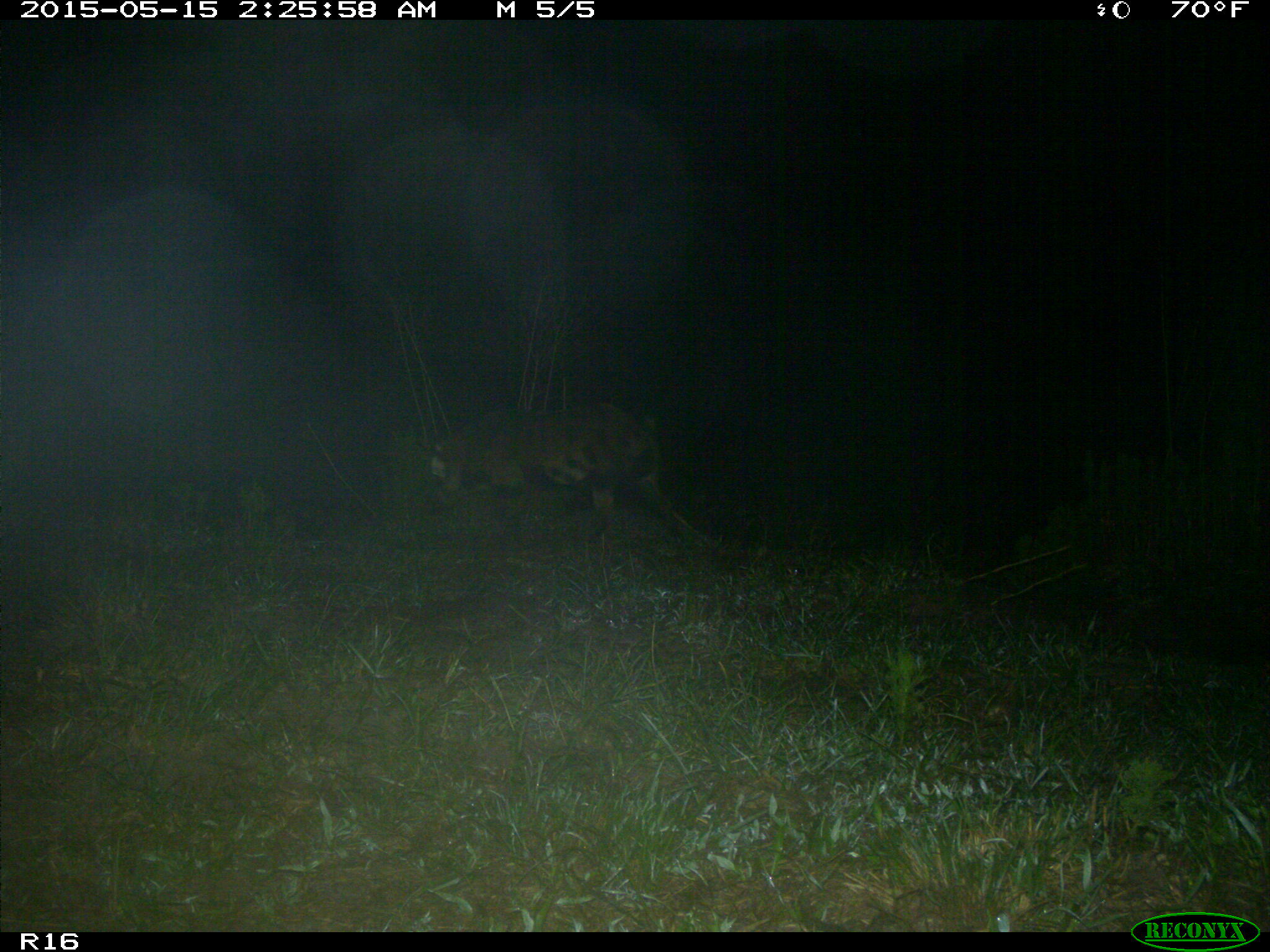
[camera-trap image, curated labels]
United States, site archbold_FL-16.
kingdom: Animalia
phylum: Chordata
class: Mammalia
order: Artiodactyla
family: Suidae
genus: Sus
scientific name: Sus scrofa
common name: wild boar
Sus scrofa (wild boar).